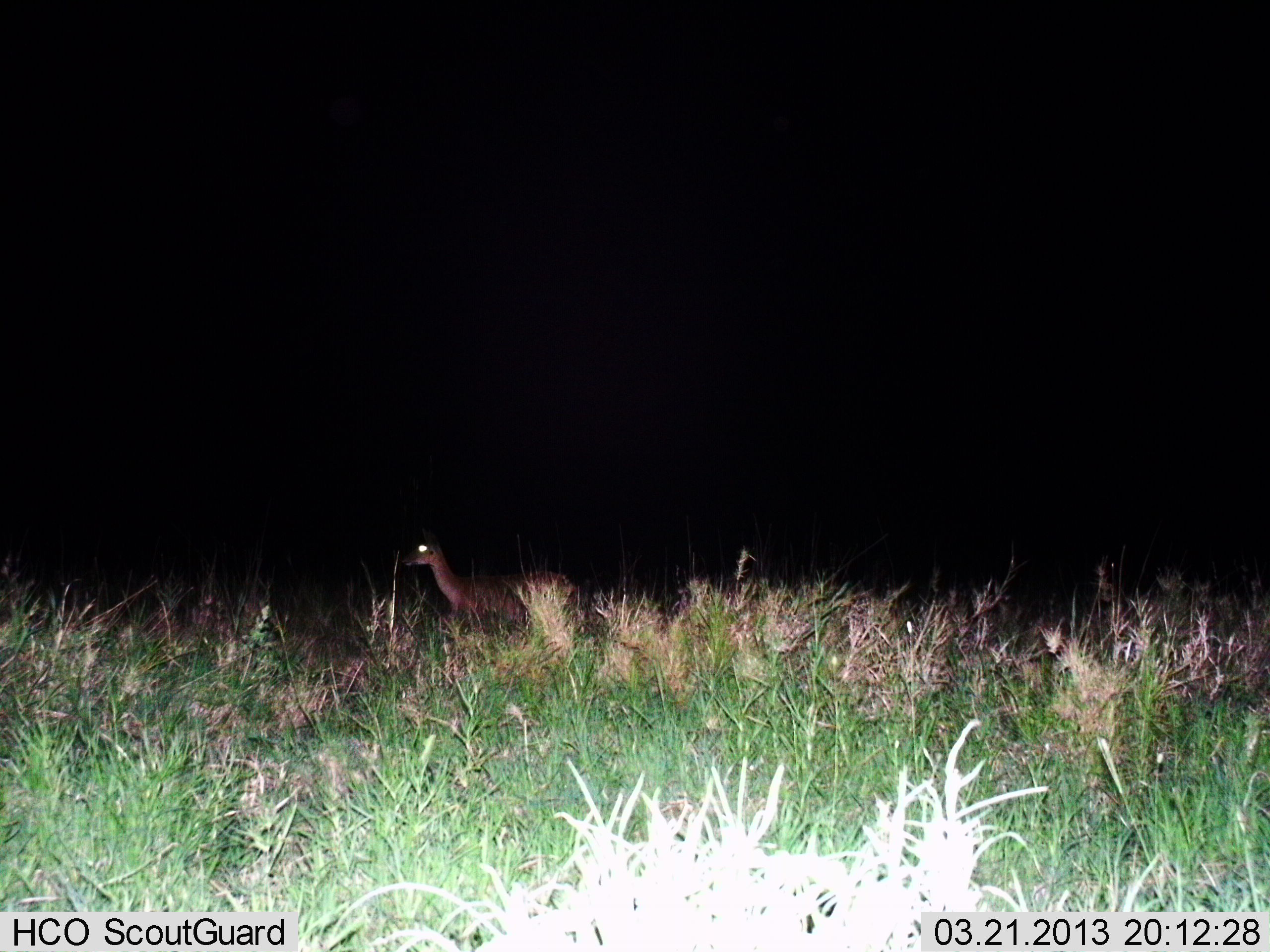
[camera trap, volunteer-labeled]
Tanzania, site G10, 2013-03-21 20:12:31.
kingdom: Animalia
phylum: Chordata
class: Mammalia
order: Artiodactyla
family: Bovidae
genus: Redunca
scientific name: Redunca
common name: reedbuck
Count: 1.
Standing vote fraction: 58%.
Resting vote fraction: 0%.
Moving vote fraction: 42%.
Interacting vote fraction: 0%.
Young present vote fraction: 0%.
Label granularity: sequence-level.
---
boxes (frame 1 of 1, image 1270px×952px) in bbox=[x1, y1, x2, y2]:
animal: bbox=[401, 541, 576, 623]